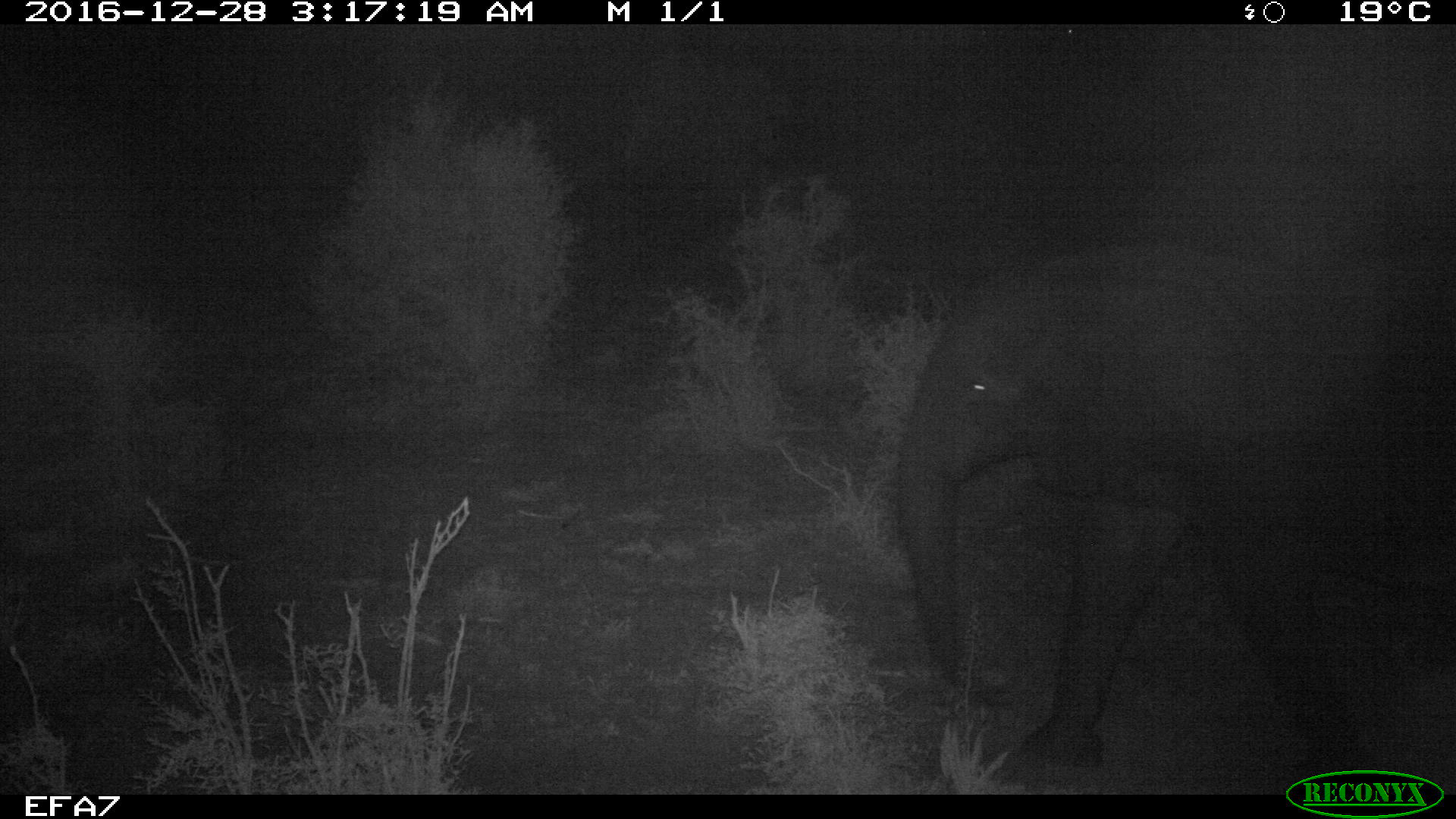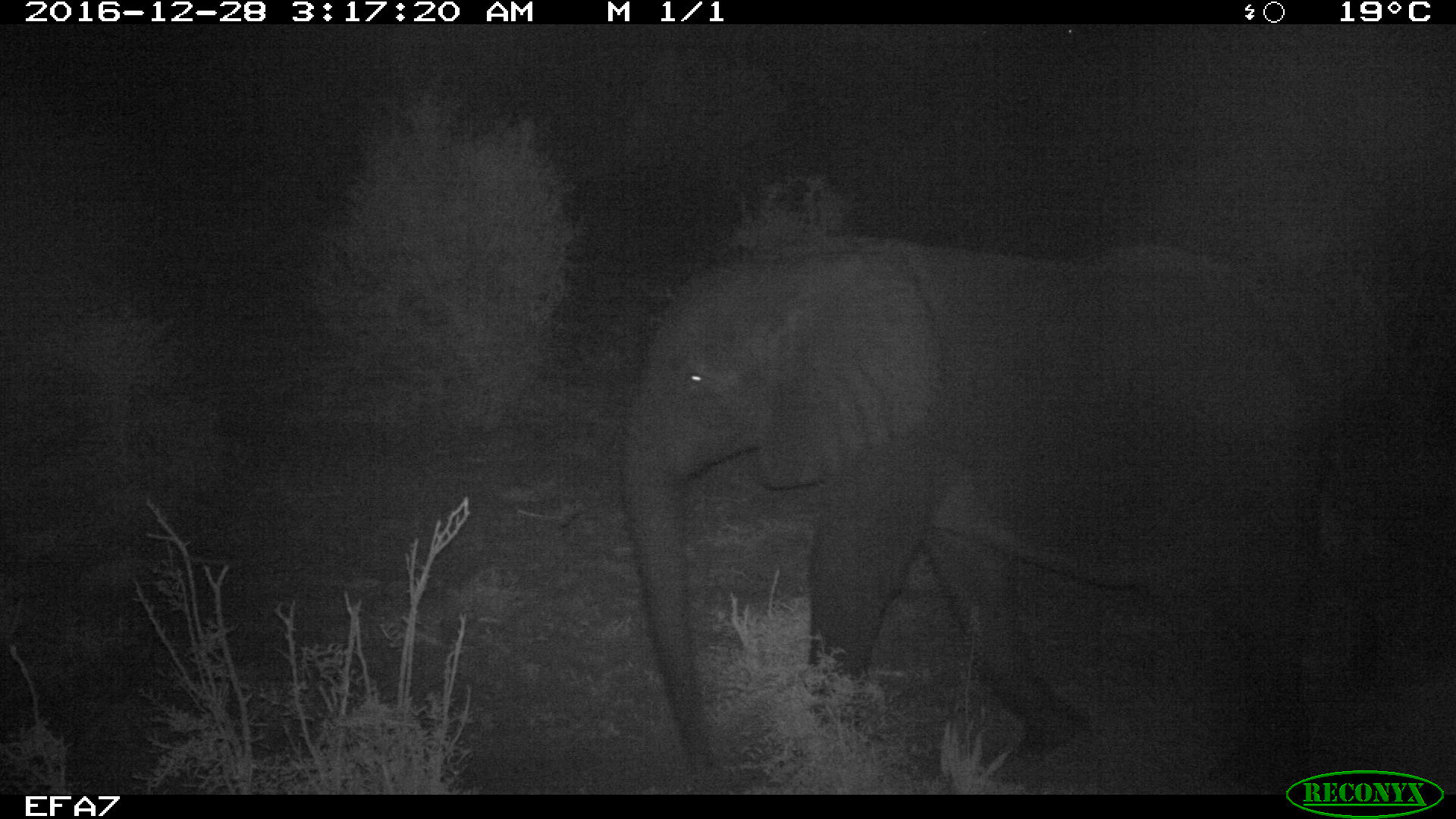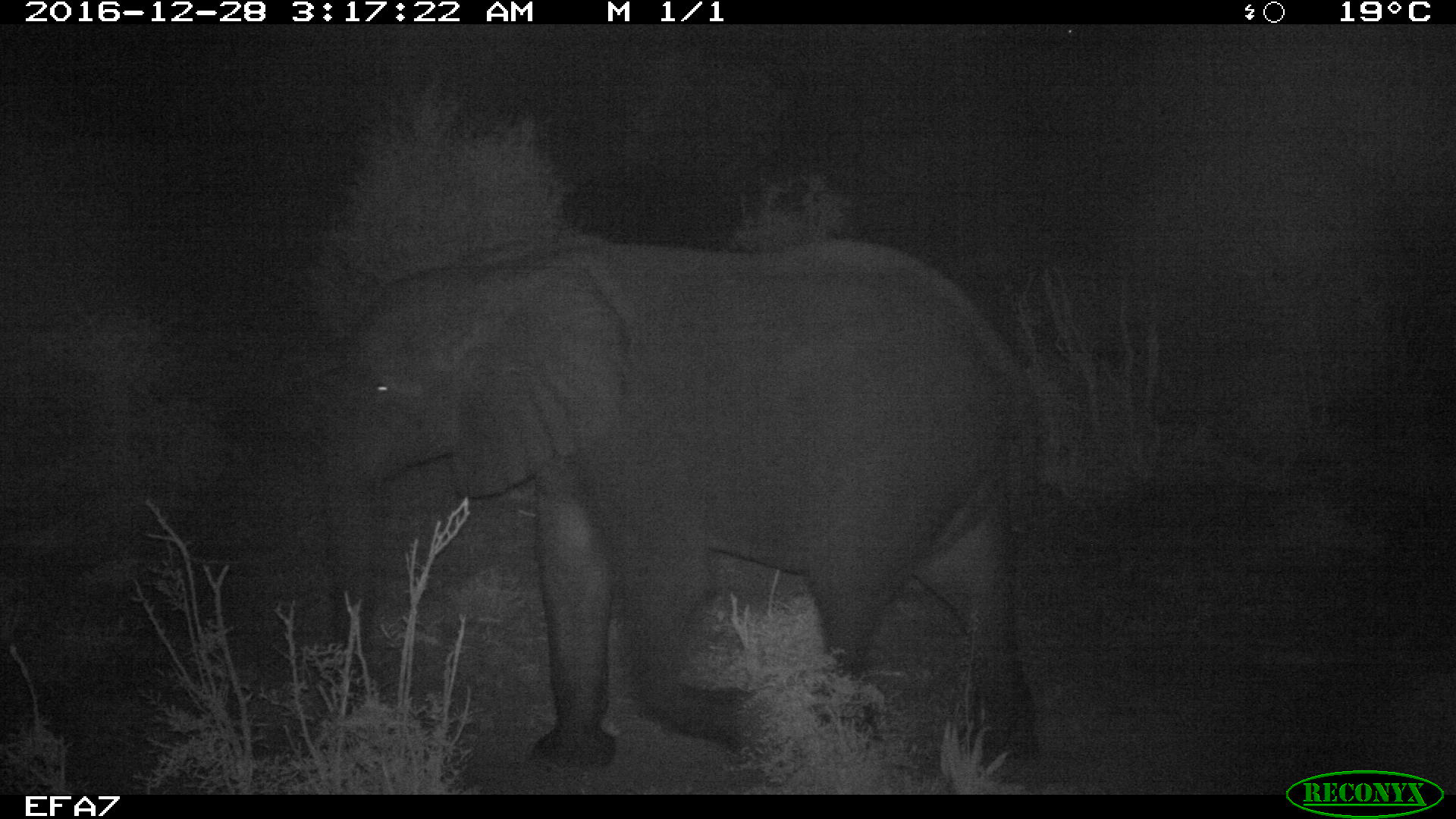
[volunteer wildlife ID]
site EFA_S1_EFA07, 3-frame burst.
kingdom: Animalia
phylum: Chordata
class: Mammalia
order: Proboscidea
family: Elephantidae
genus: Loxodonta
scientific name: Loxodonta africana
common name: african bush elephant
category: elephant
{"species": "elephant (african bush elephant) (Loxodonta africana)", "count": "1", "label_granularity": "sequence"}